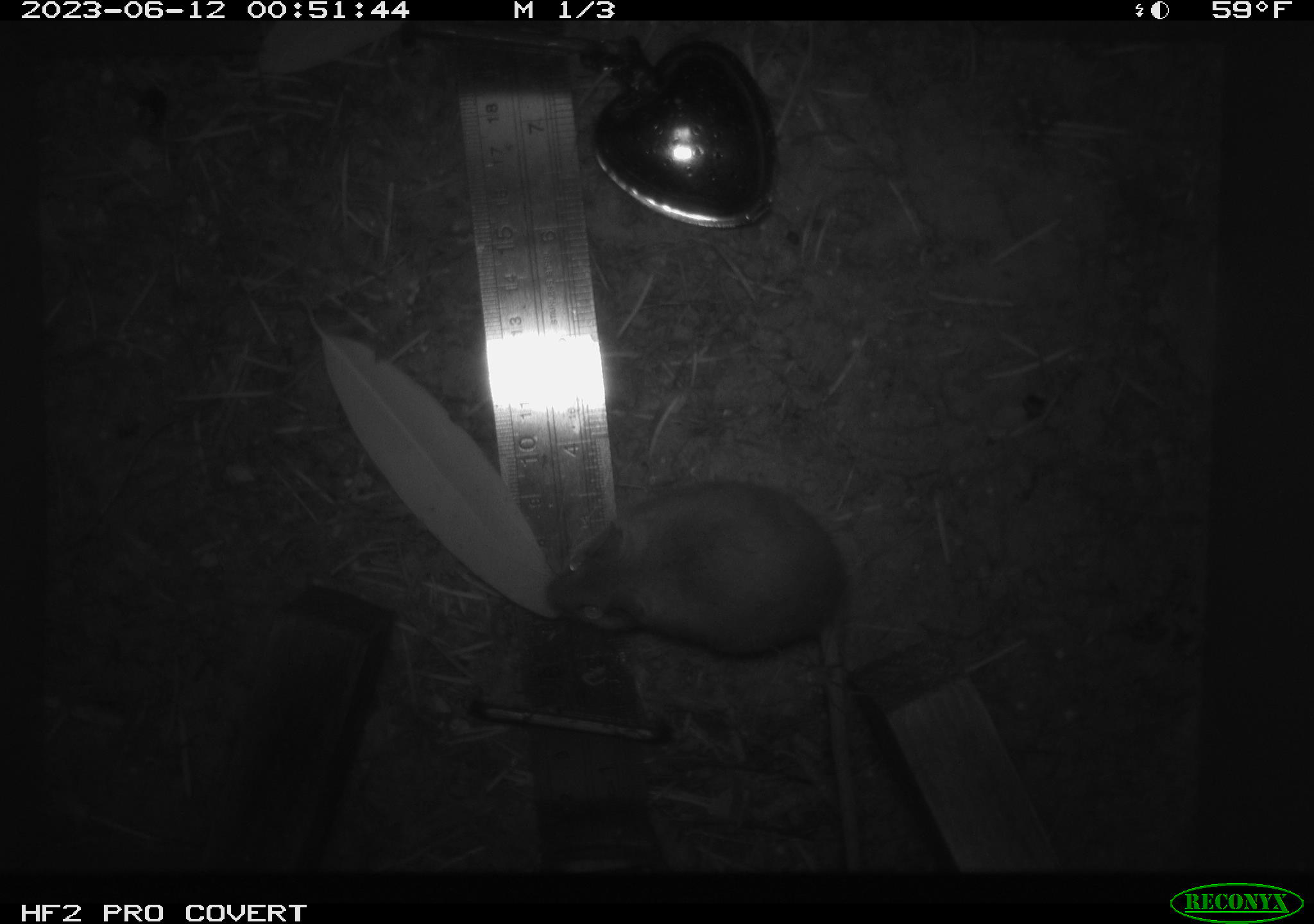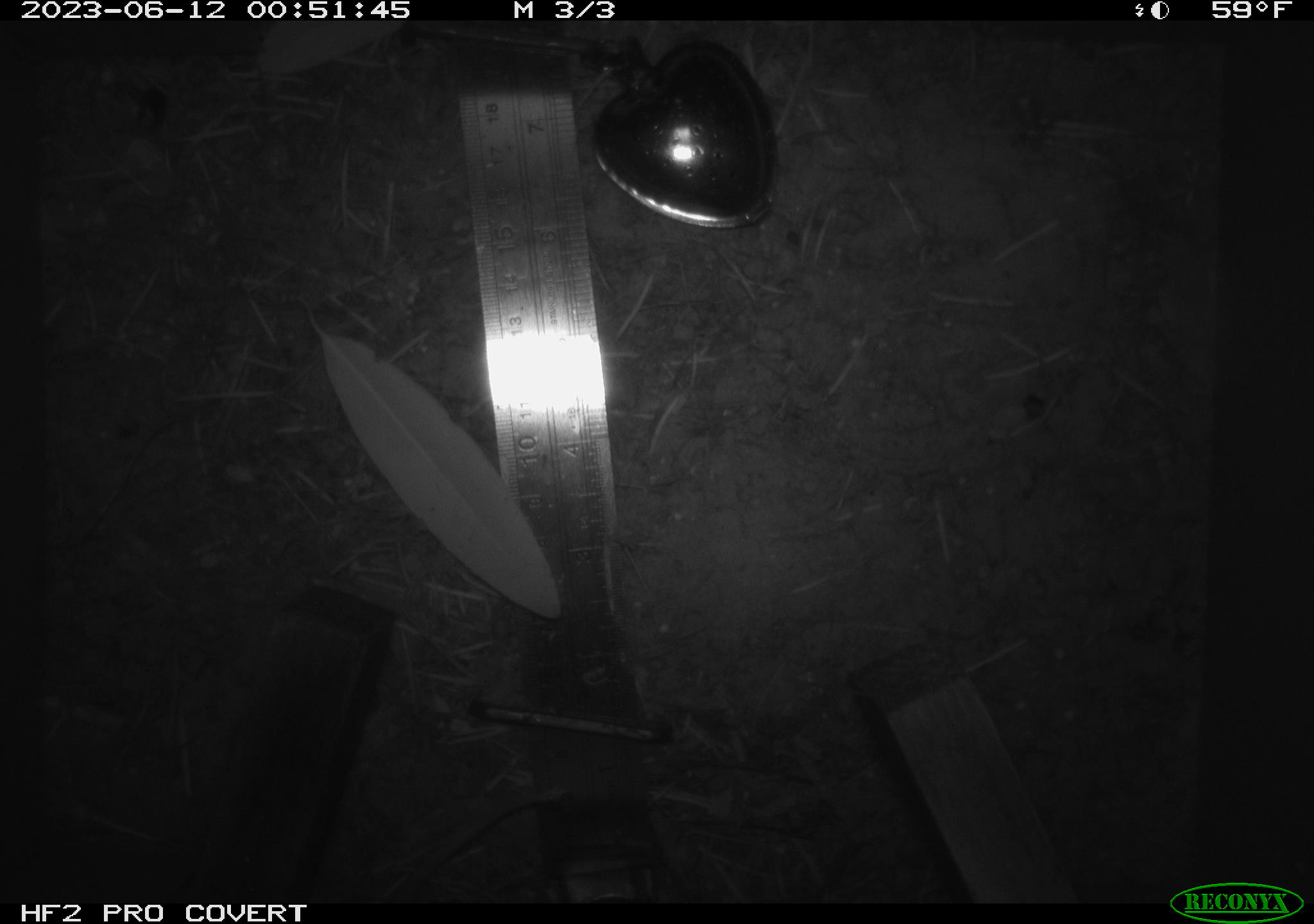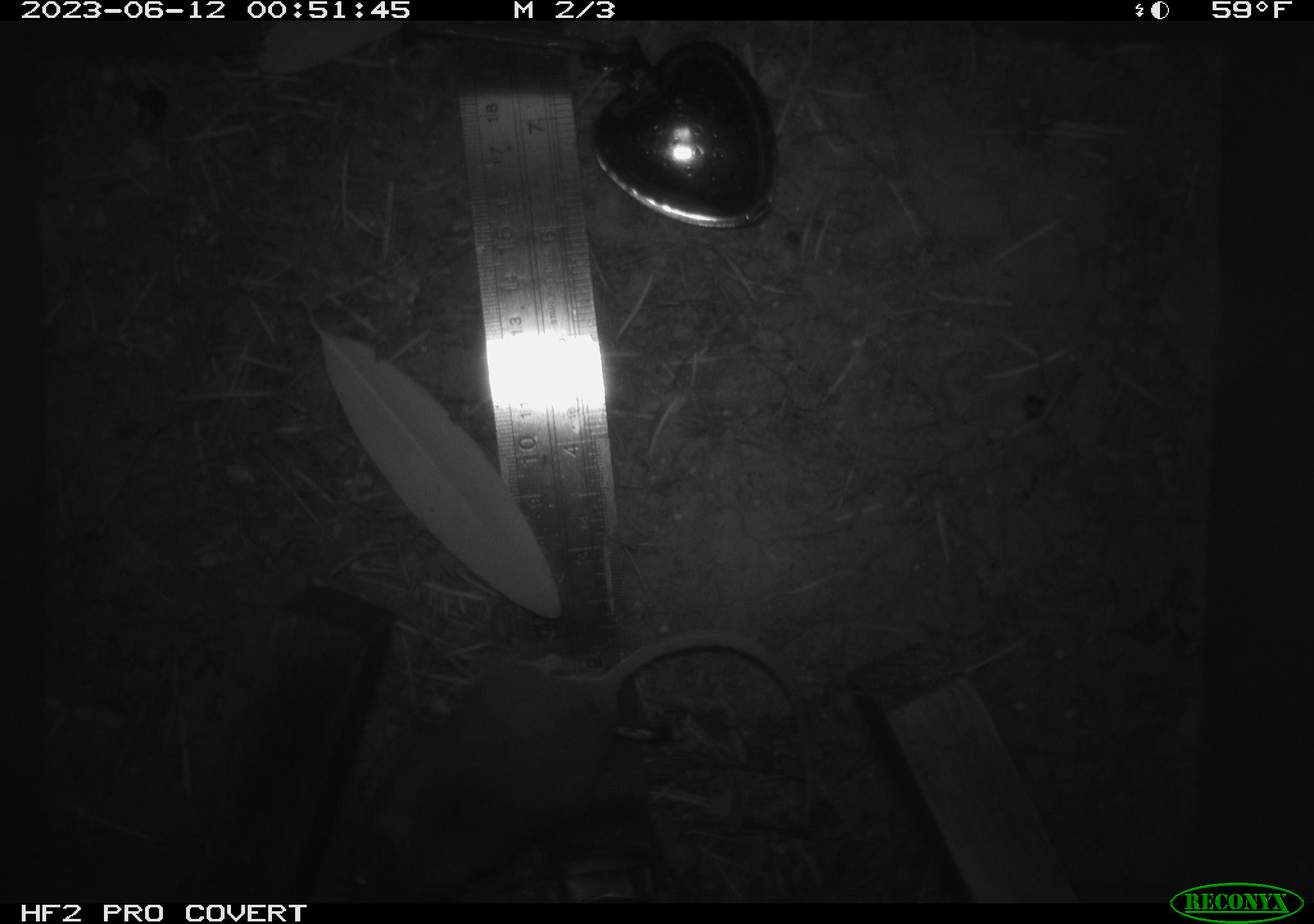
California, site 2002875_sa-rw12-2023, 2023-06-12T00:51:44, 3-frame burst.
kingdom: Animalia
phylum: Chordata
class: Mammalia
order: Rodentia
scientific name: Rodentia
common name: mouse species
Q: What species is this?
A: Mouse species (Rodentia).